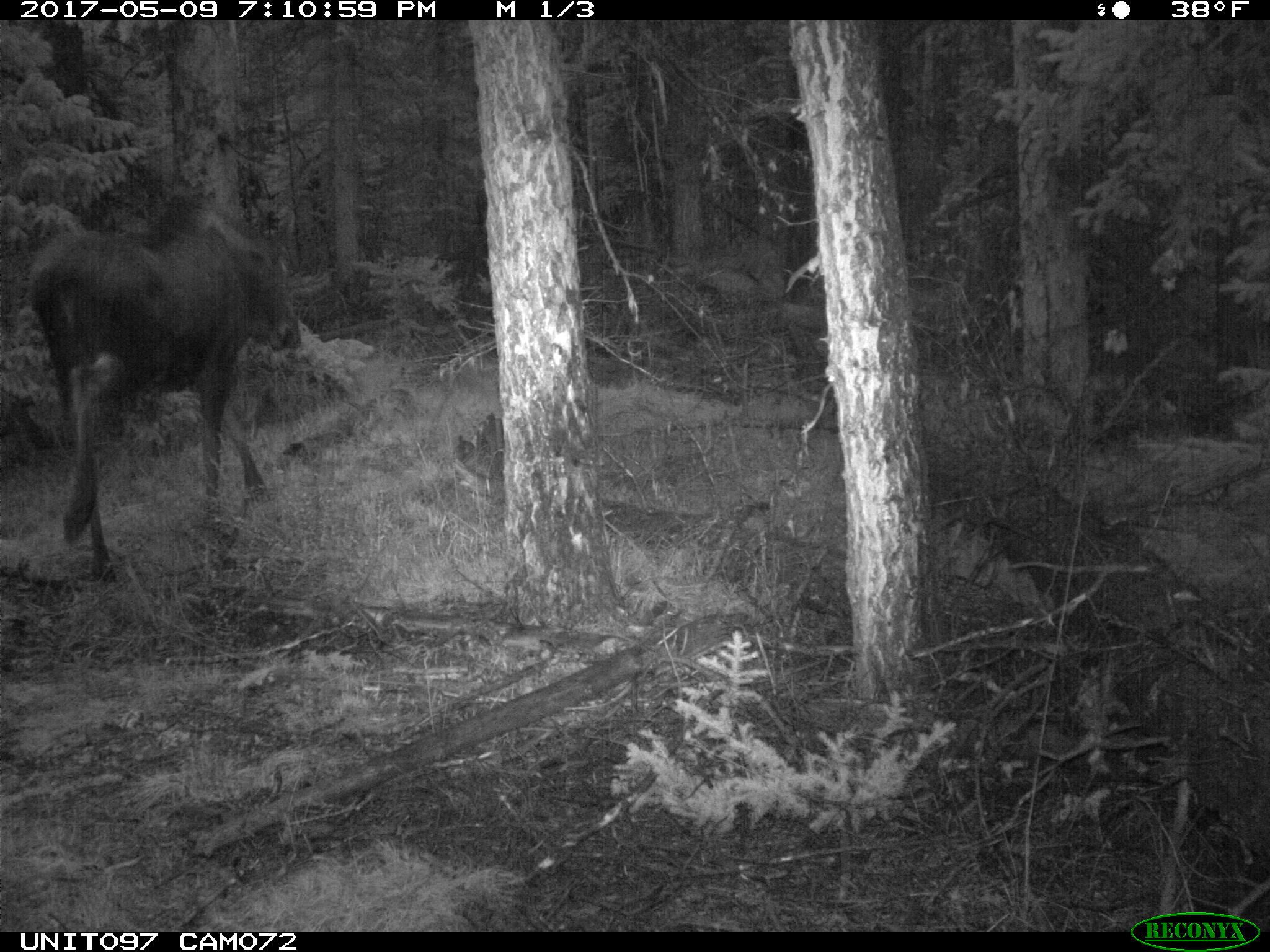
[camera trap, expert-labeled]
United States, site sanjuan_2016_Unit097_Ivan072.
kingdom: Animalia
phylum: Chordata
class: Mammalia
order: Artiodactyla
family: Cervidae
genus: Alces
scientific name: Alces alces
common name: moose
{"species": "Alces alces (moose)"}